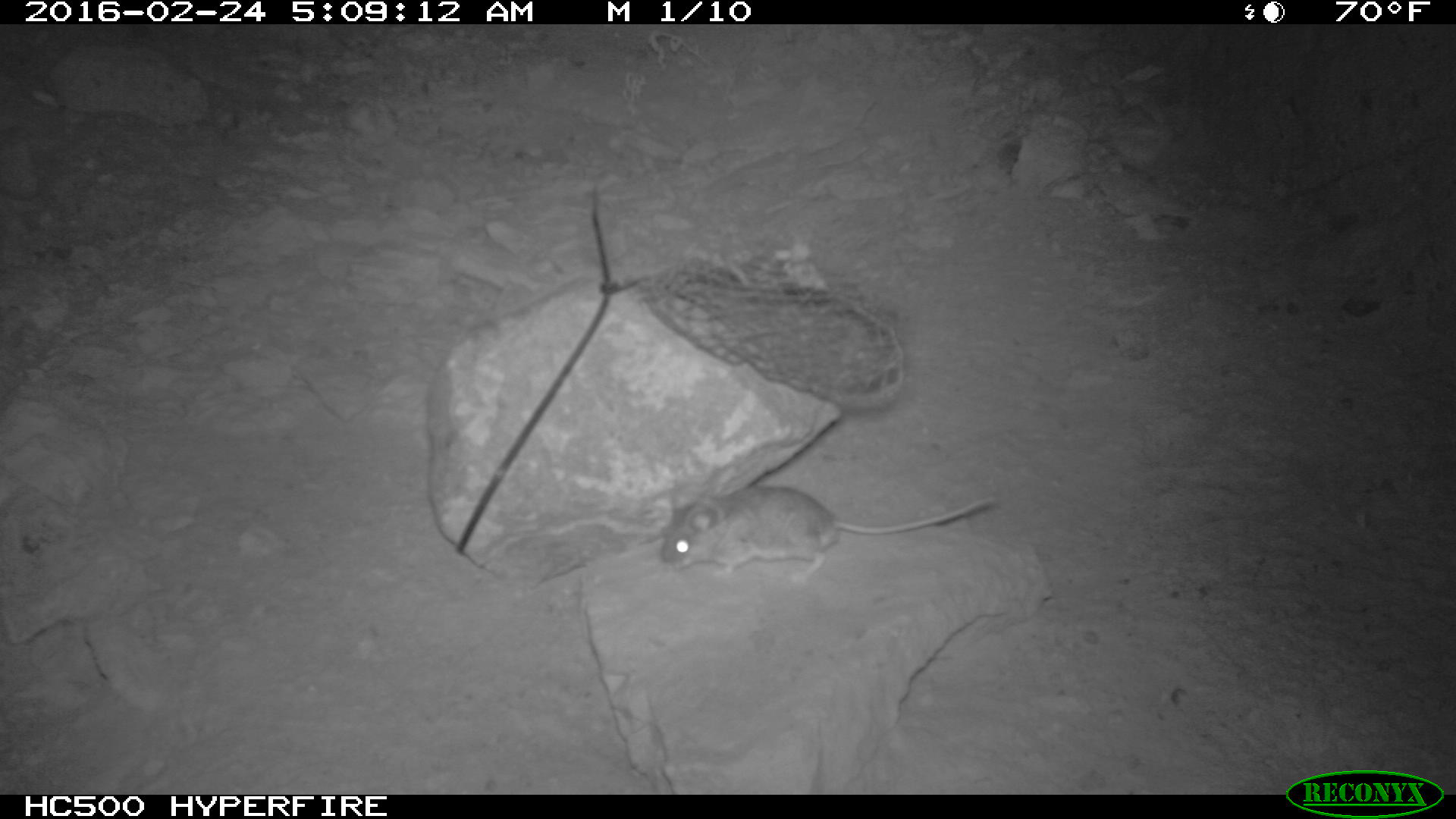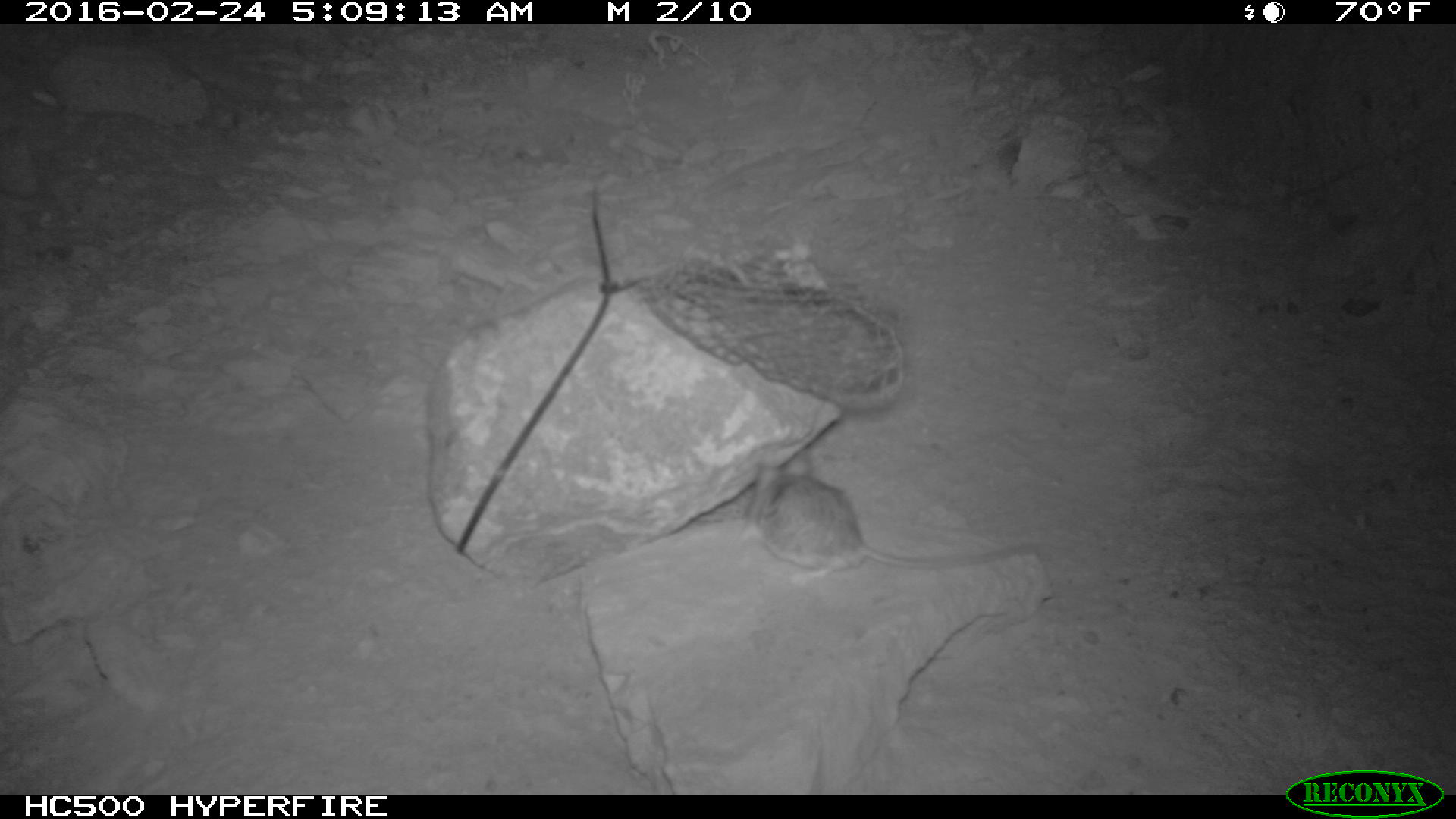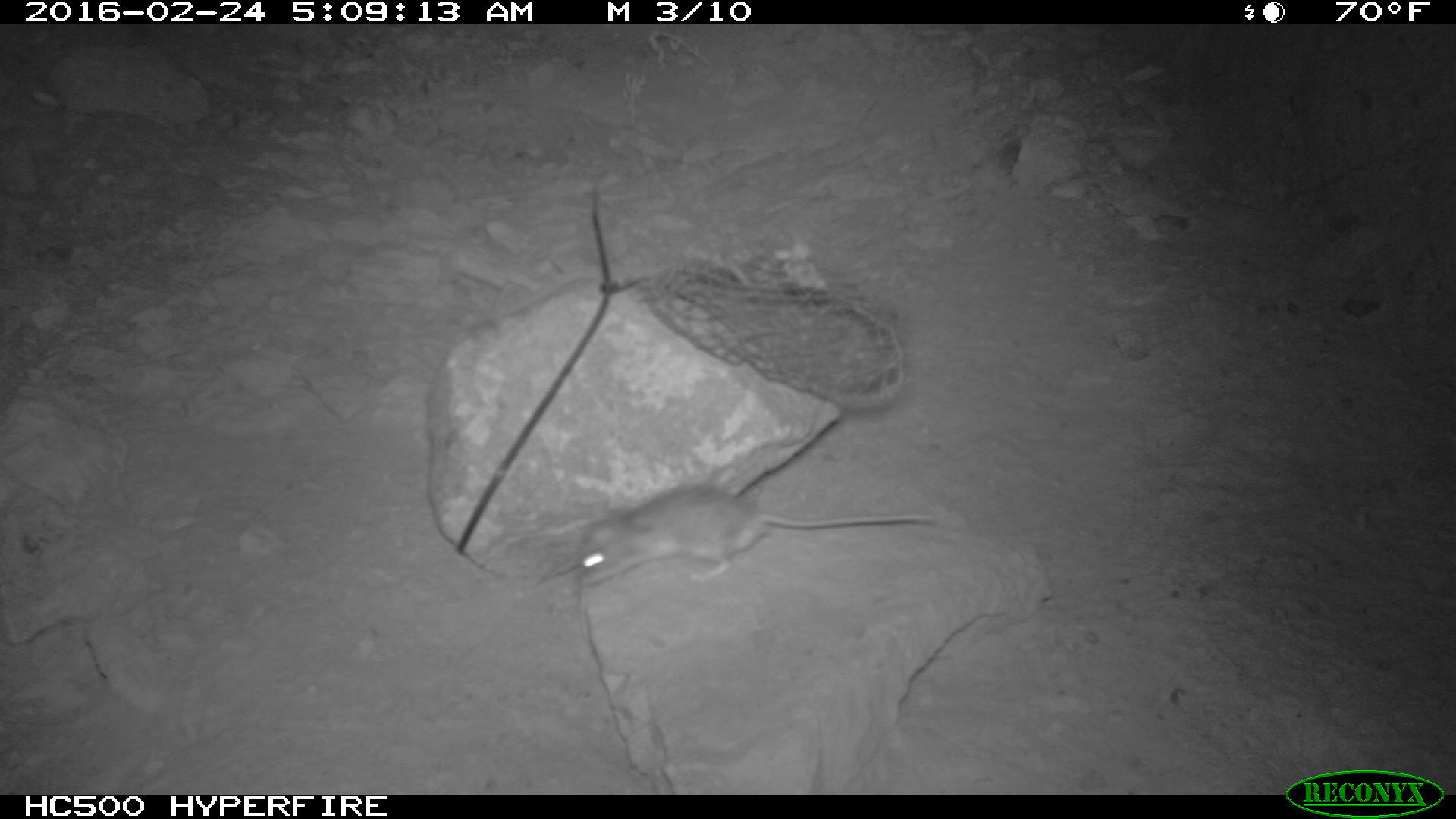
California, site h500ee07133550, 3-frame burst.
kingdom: Animalia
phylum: Chordata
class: Mammalia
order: Rodentia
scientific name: Rodentia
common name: rodent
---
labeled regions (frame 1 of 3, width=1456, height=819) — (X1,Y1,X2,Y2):
rodent: (660,485,998,583)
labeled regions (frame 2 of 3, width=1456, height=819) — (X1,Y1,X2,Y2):
rodent: (734,448,1041,585)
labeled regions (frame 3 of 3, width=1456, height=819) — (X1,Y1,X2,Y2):
rodent: (574,484,934,588)